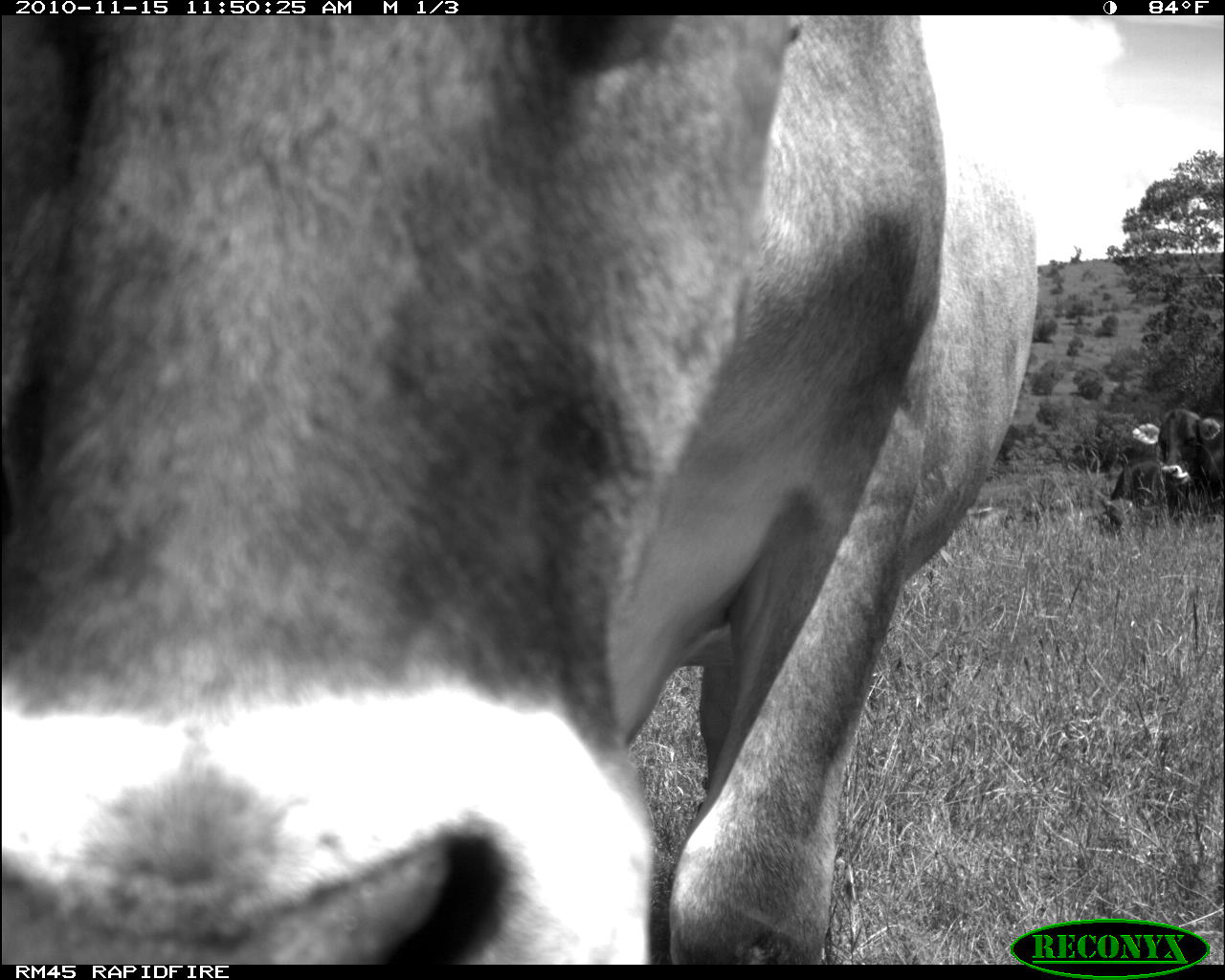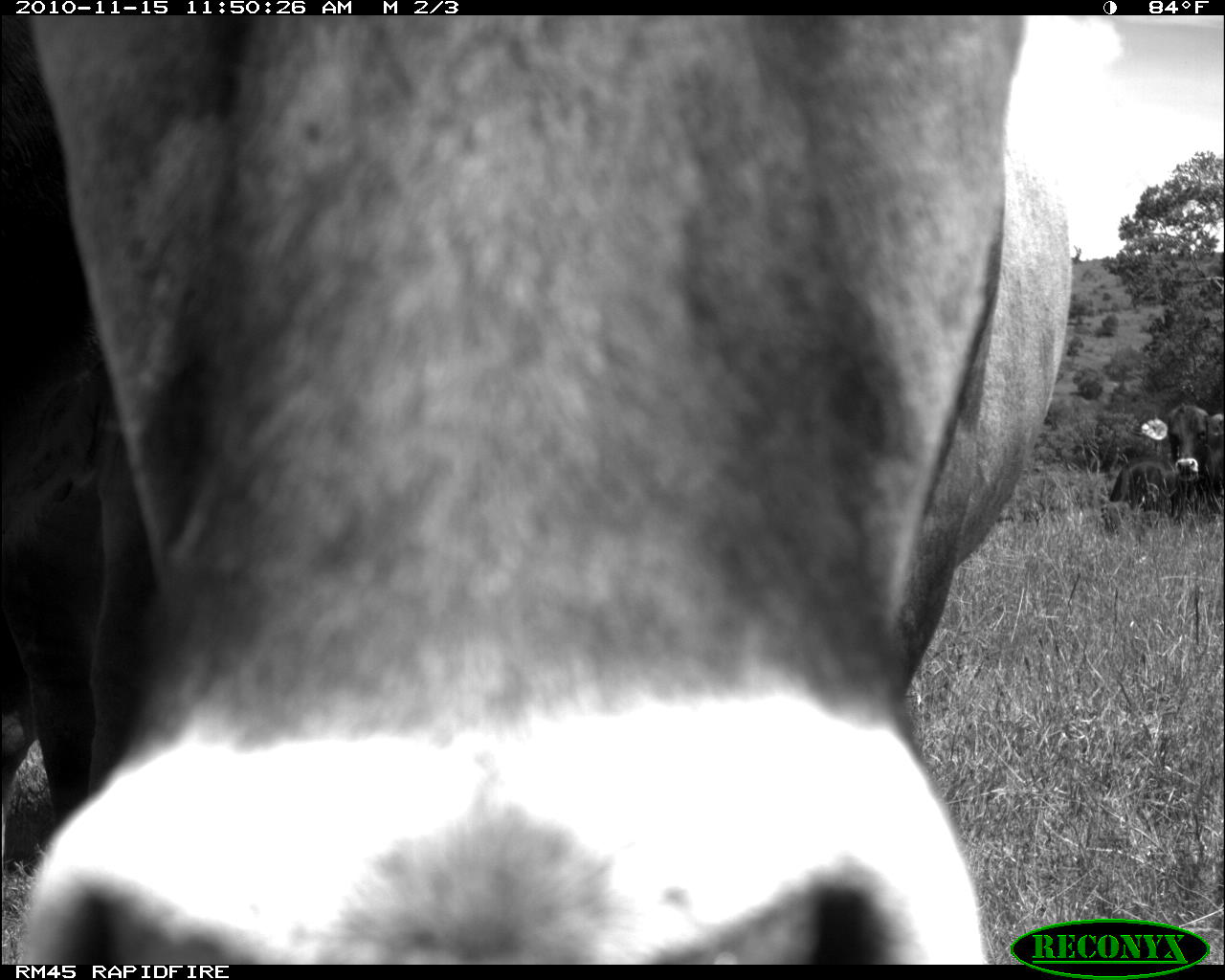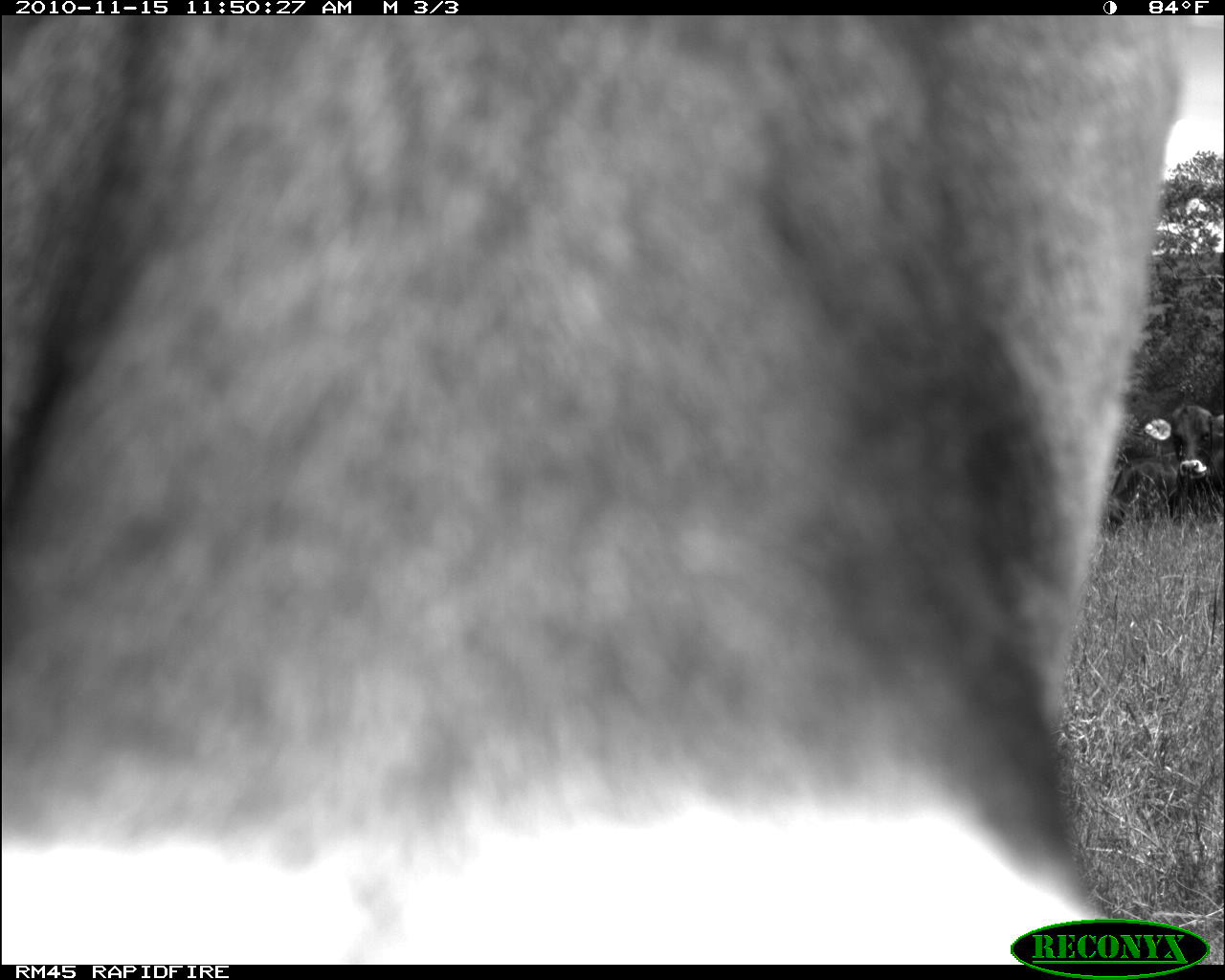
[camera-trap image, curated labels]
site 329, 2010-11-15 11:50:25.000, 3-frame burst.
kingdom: Animalia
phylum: Chordata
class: Mammalia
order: Artiodactyla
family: Bovidae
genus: Bos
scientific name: Bos taurus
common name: domestic cattle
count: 2